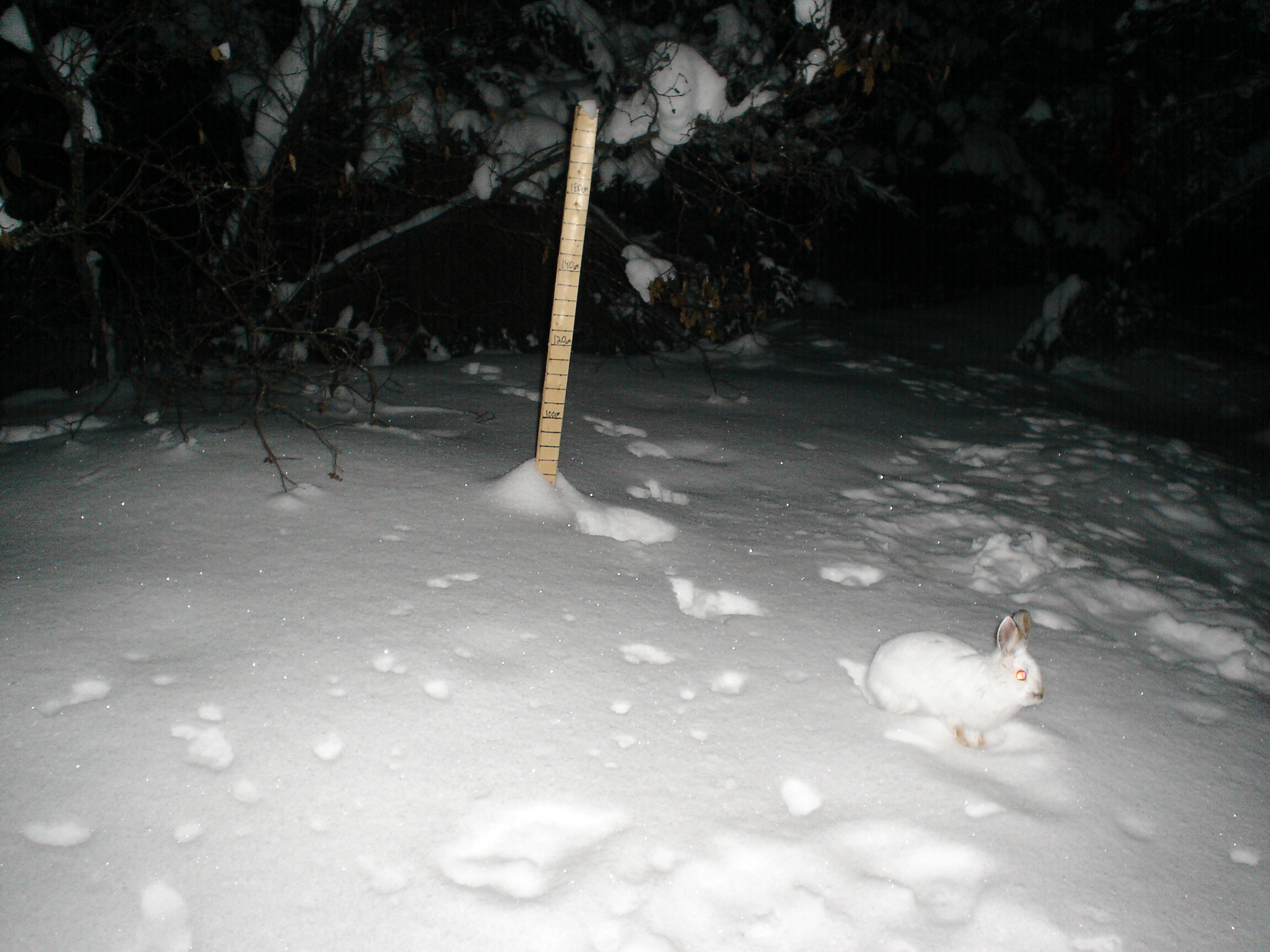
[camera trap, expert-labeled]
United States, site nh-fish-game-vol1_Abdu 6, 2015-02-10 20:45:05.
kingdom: Animalia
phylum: Chordata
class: Mammalia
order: Lagomorpha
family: Leporidae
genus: Lepus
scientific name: Lepus americanus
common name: snowshoe hare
Snowshoe hare (Lepus americanus).